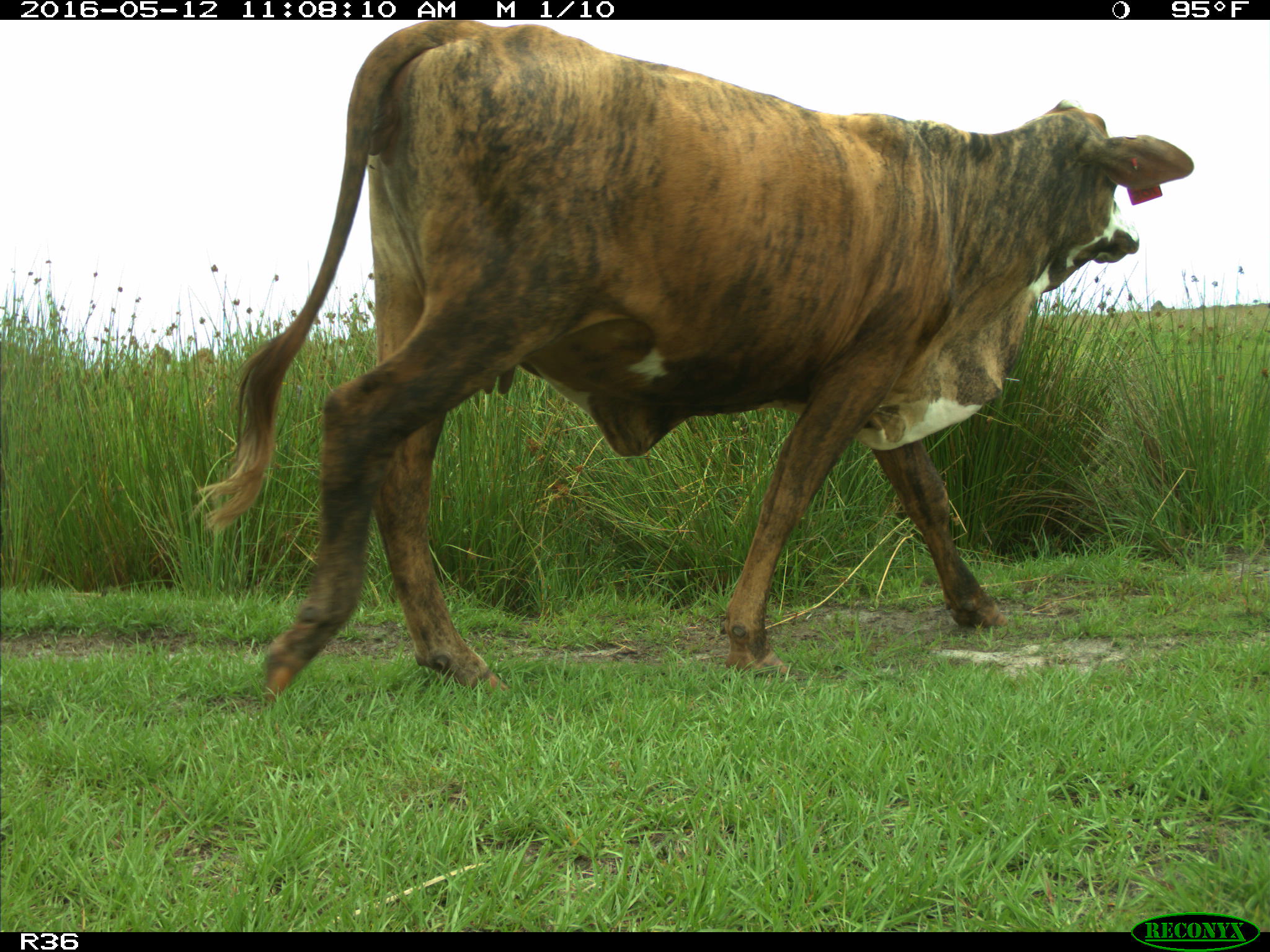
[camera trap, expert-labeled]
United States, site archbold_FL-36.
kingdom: Animalia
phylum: Chordata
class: Mammalia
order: Artiodactyla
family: Bovidae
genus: Bos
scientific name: Bos taurus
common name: domestic cow